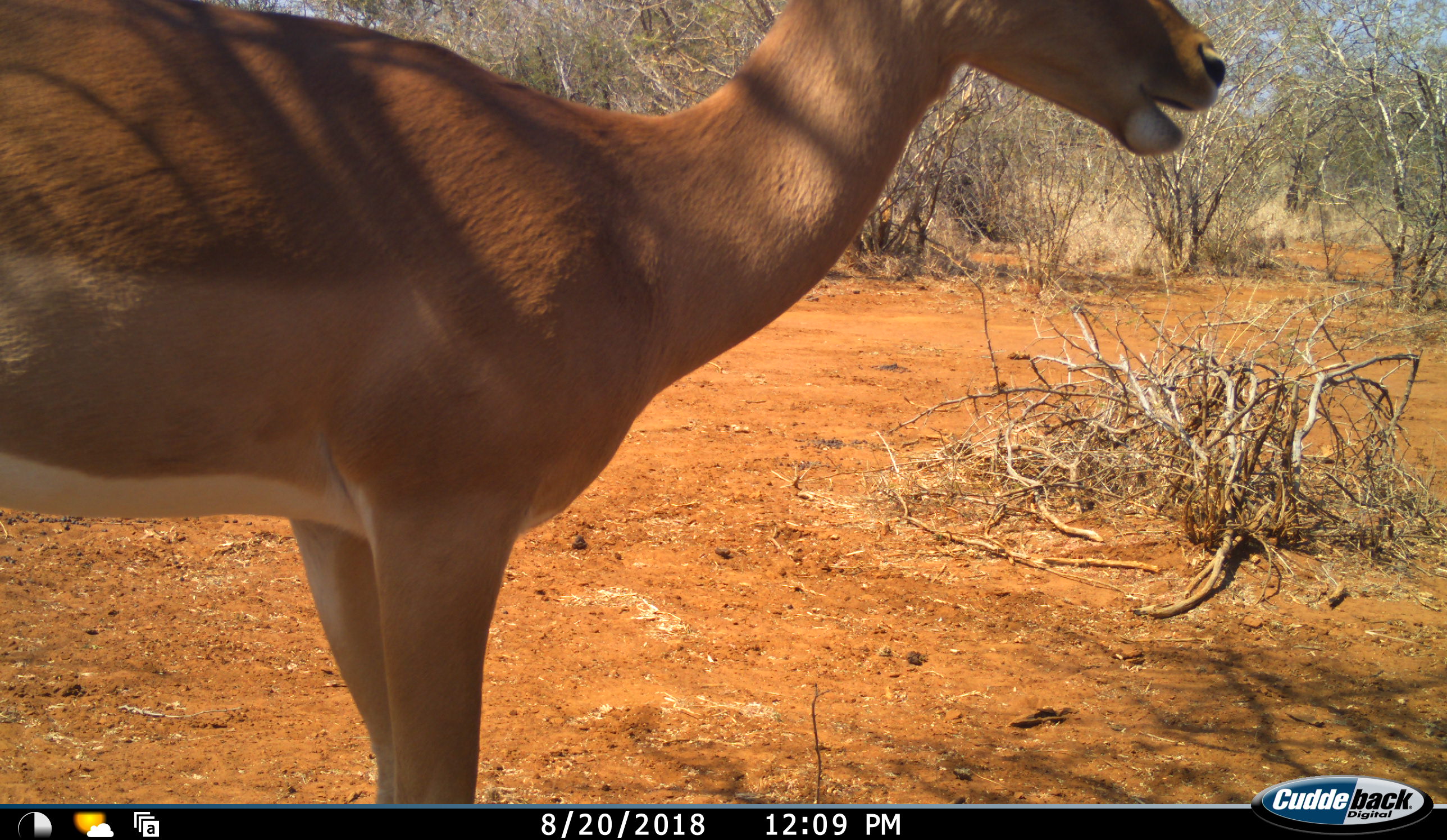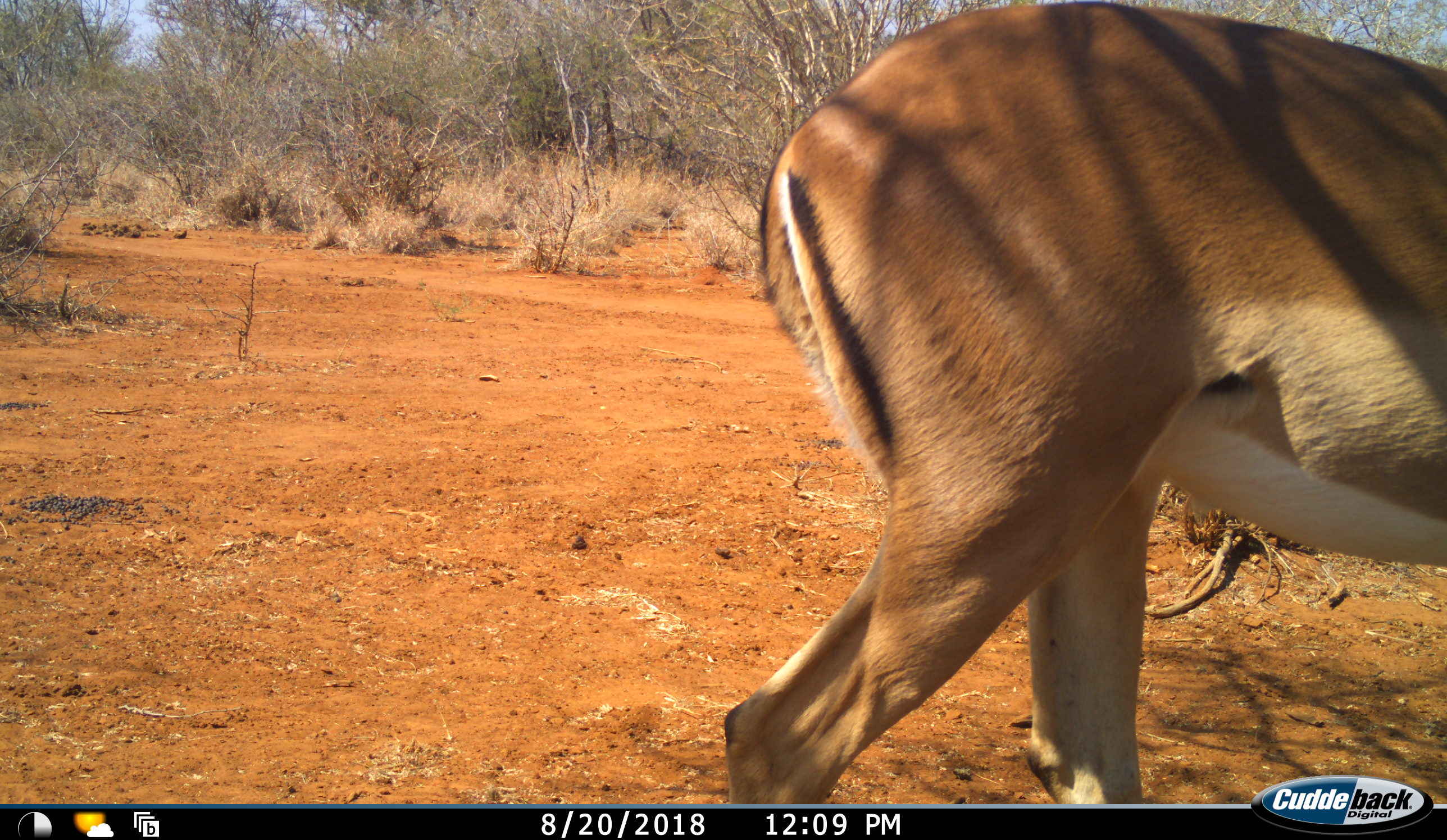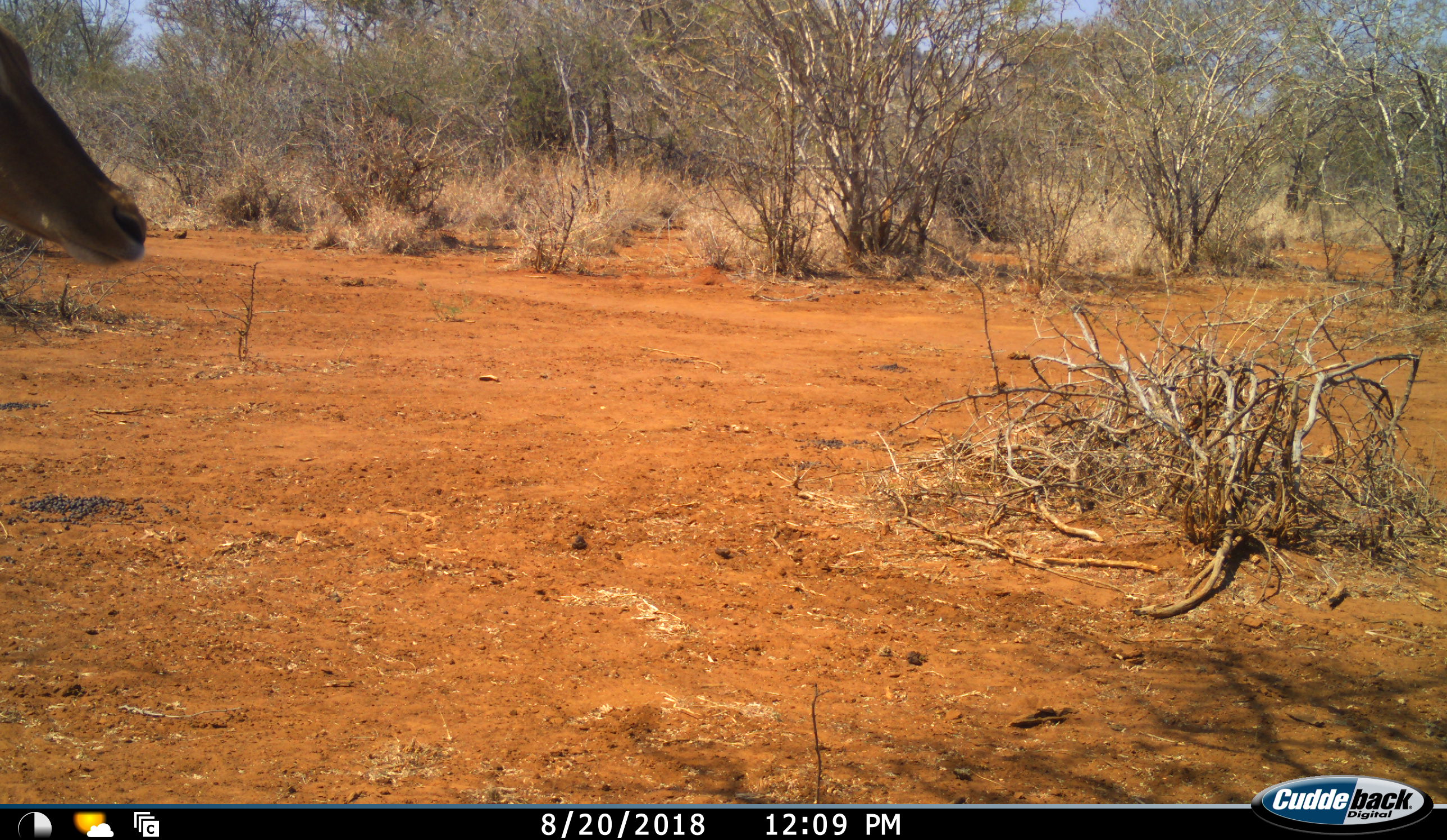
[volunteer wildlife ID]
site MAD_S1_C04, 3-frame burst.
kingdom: Animalia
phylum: Chordata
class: Mammalia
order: Artiodactyla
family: Bovidae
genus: Aepyceros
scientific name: Aepyceros melampus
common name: impala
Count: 1.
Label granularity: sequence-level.